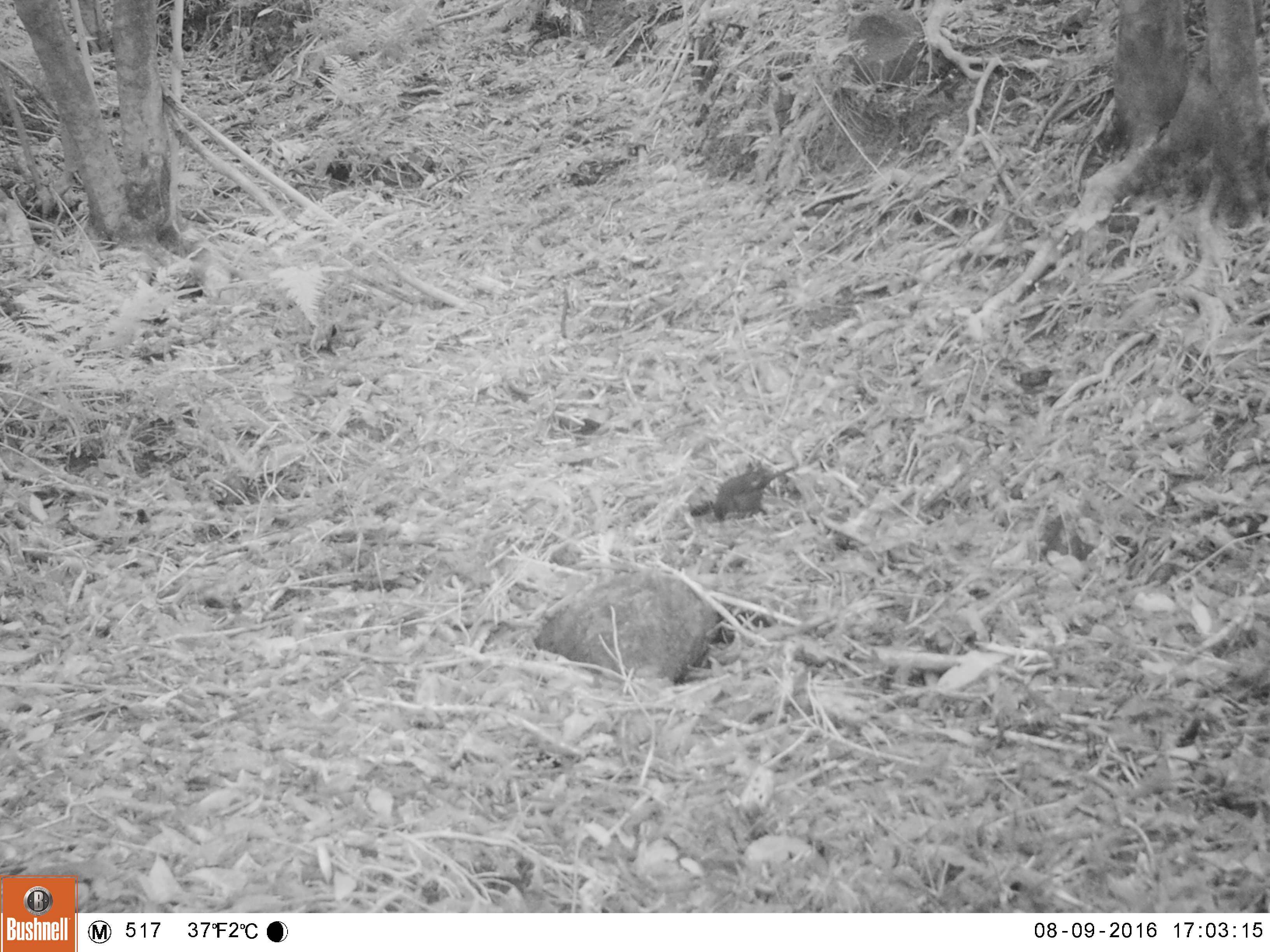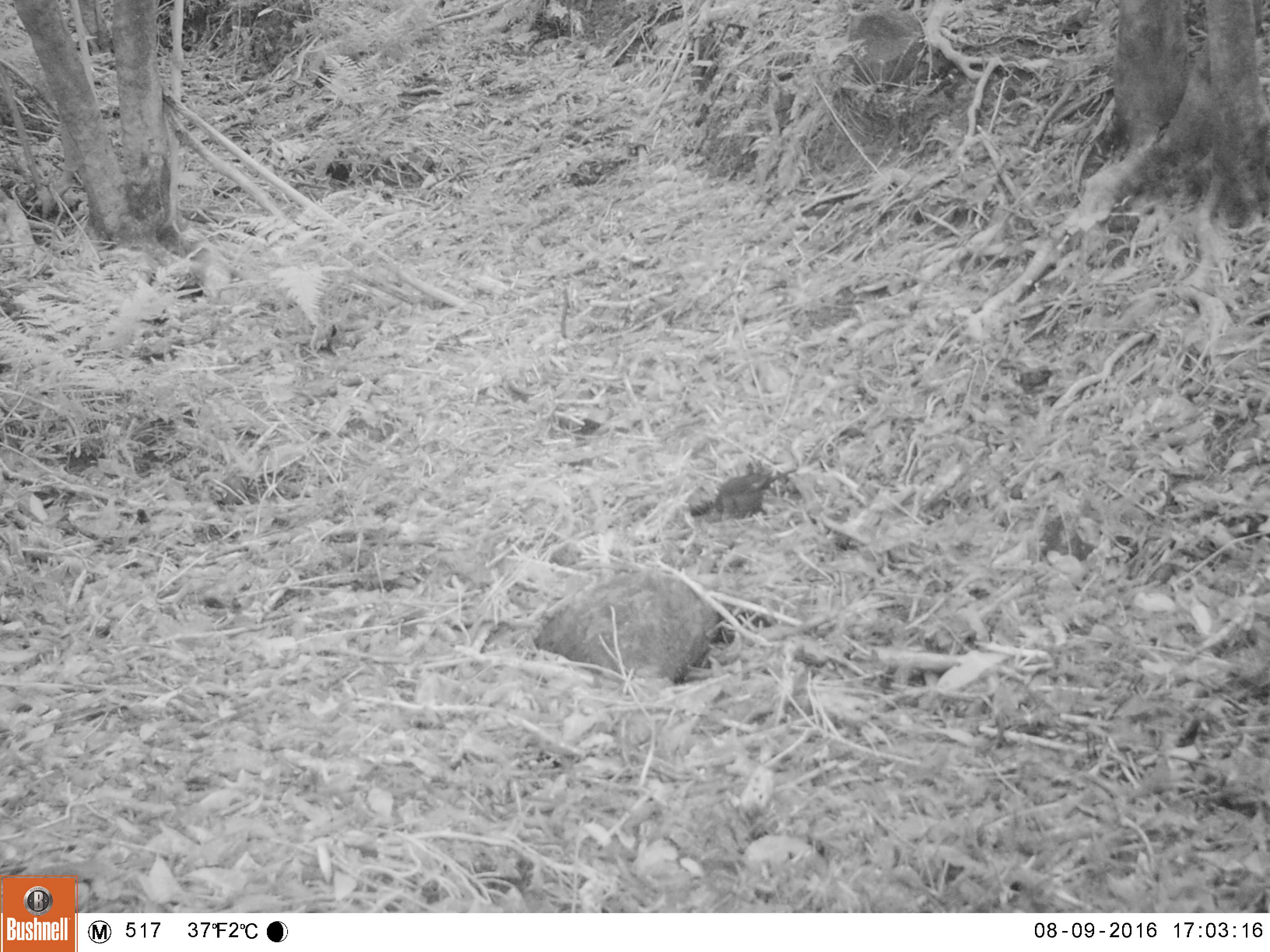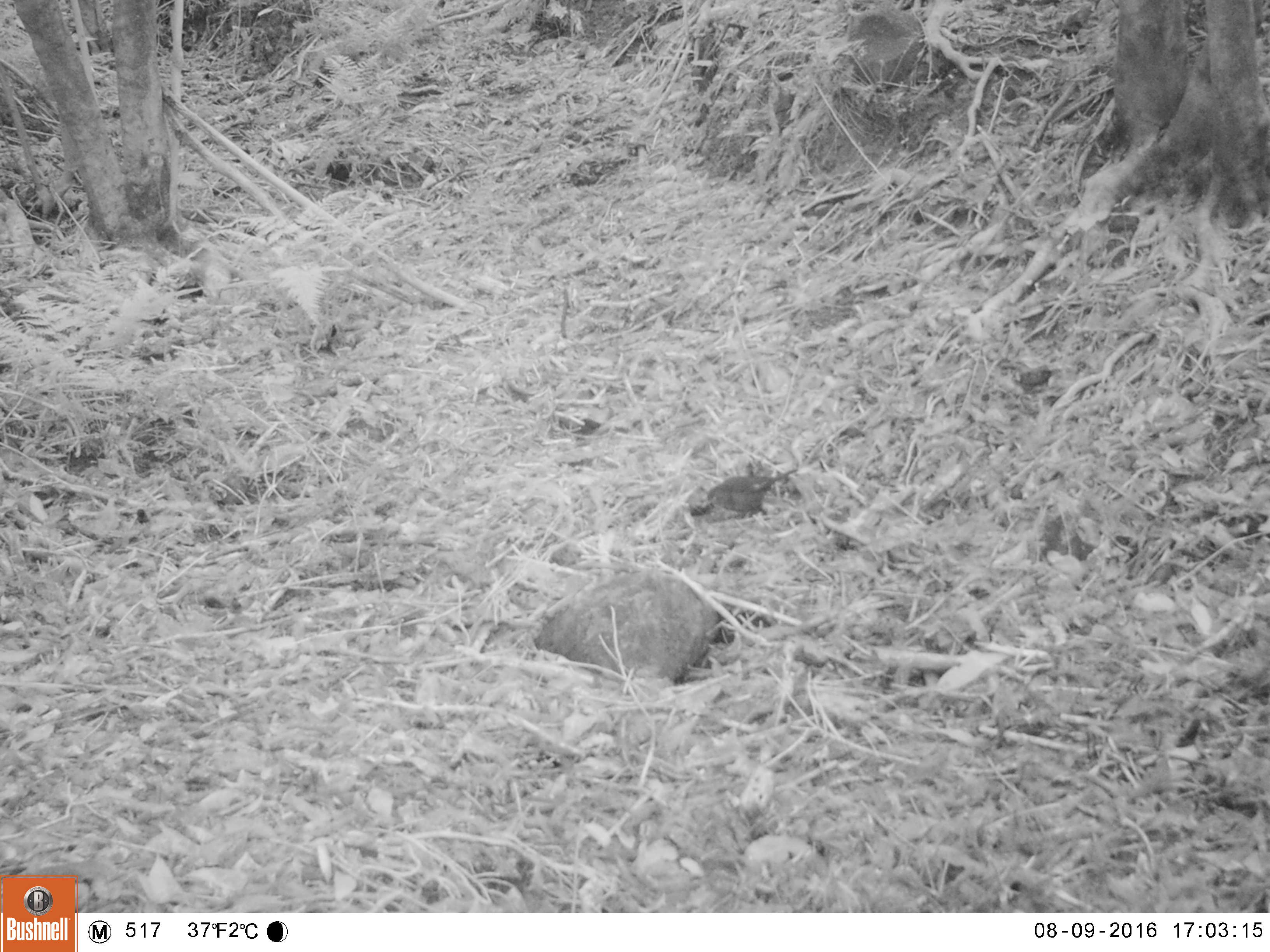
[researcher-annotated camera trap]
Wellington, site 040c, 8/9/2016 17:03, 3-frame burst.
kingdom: Animalia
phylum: Chordata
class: Aves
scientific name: Aves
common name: bird